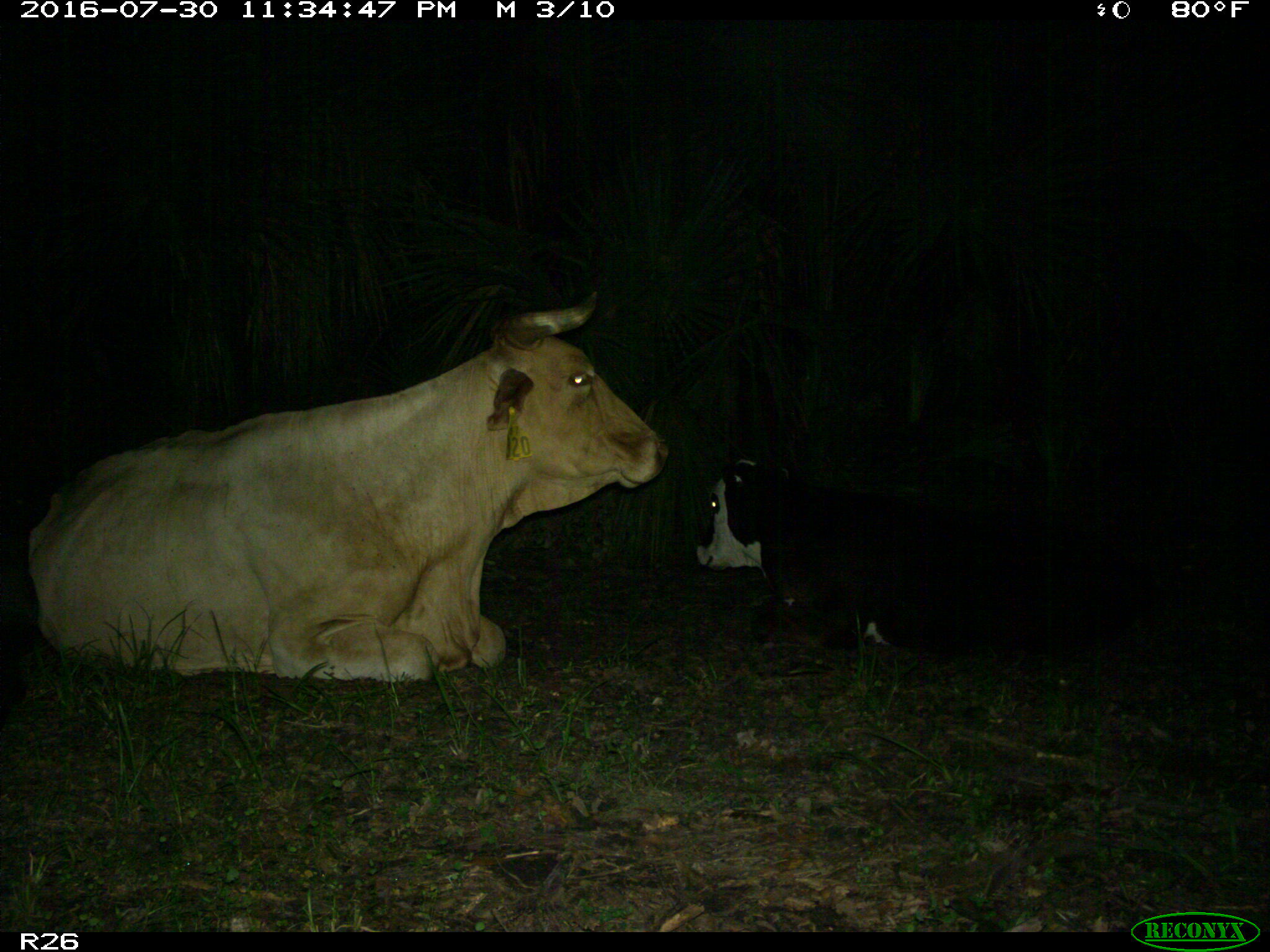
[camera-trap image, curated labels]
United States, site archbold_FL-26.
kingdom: Animalia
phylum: Chordata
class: Mammalia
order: Artiodactyla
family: Bovidae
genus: Bos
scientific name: Bos taurus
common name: domestic cow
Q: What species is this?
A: Bos taurus (domestic cow).